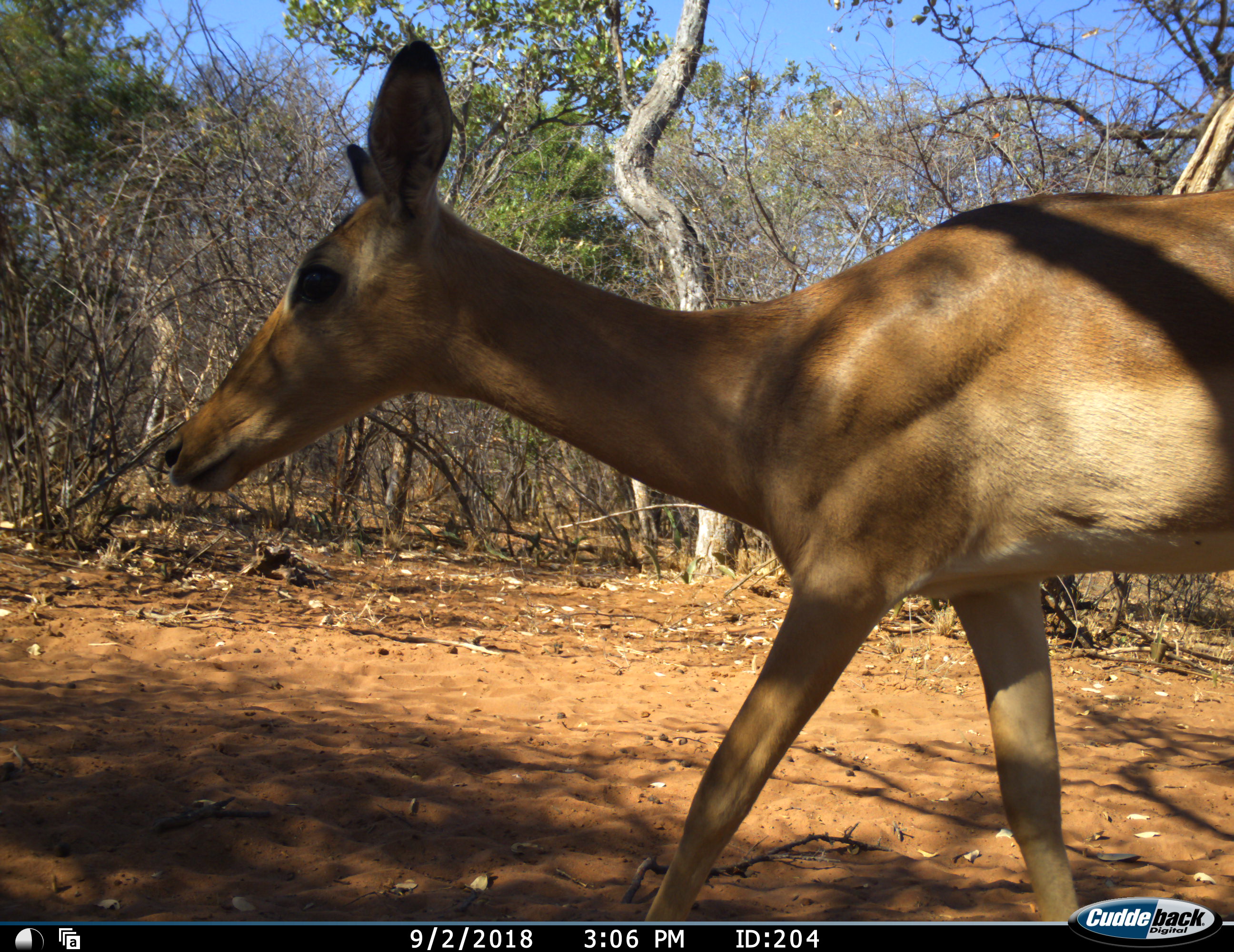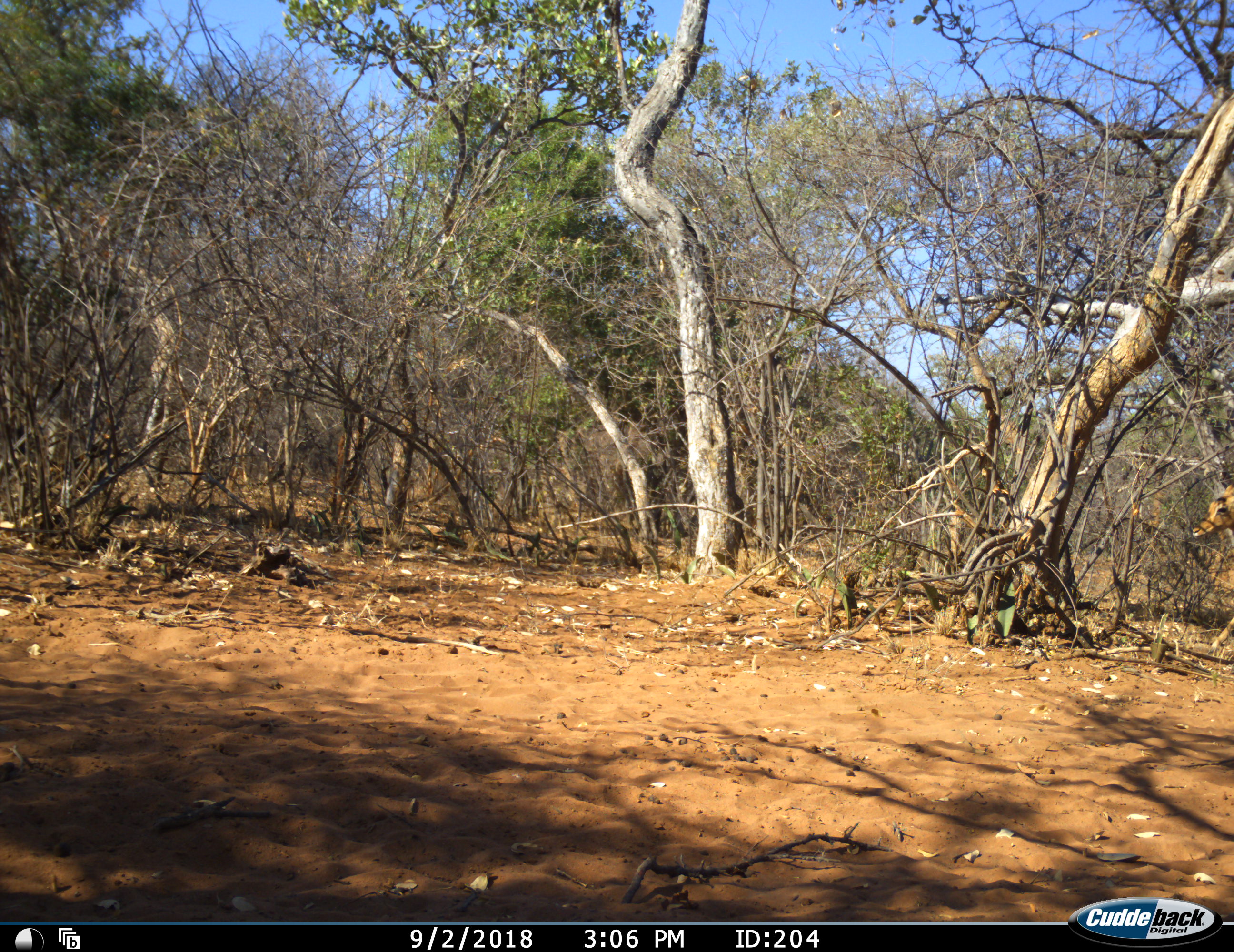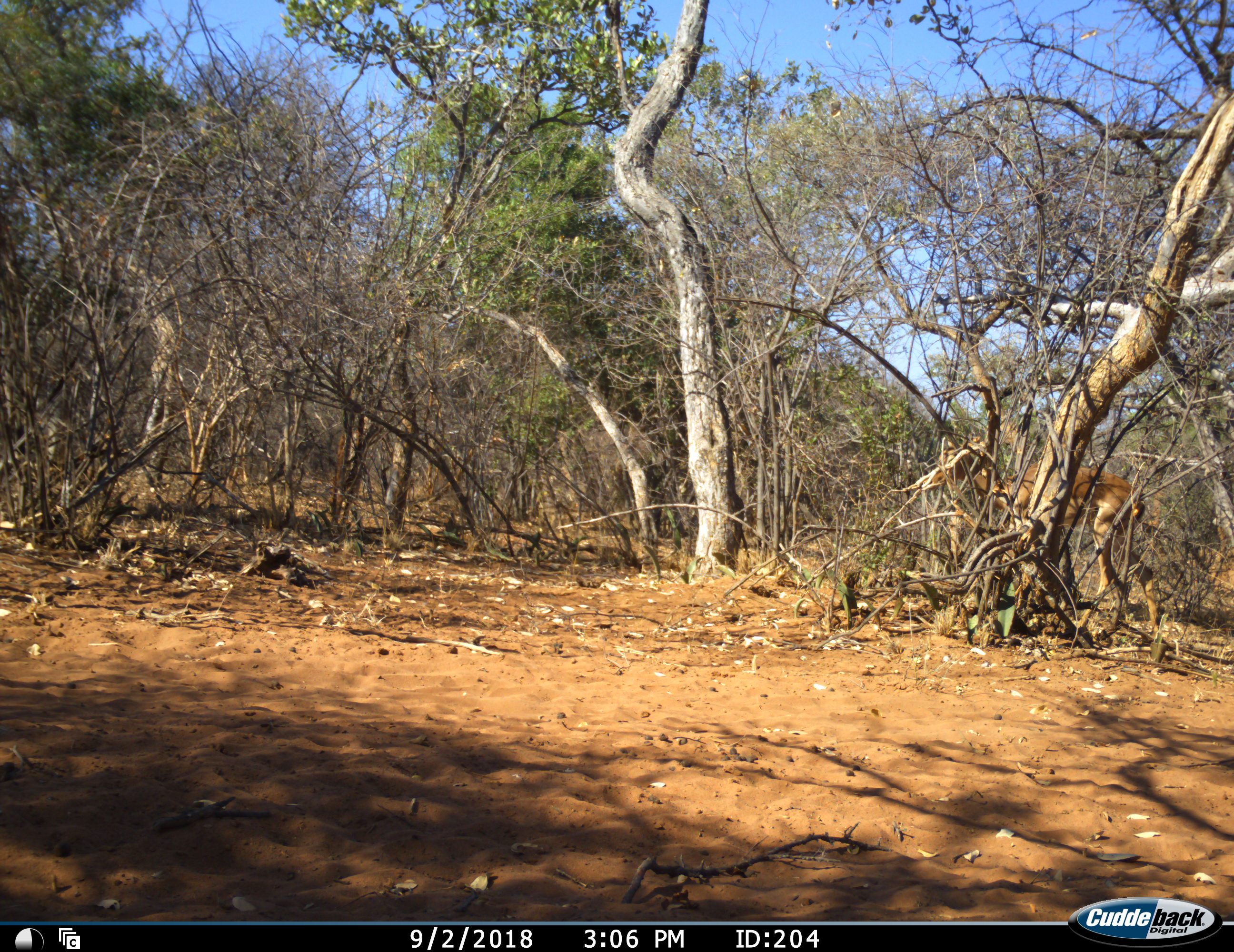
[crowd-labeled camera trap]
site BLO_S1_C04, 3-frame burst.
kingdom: Animalia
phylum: Chordata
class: Mammalia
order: Artiodactyla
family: Bovidae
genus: Aepyceros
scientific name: Aepyceros melampus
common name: impala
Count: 2.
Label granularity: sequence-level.